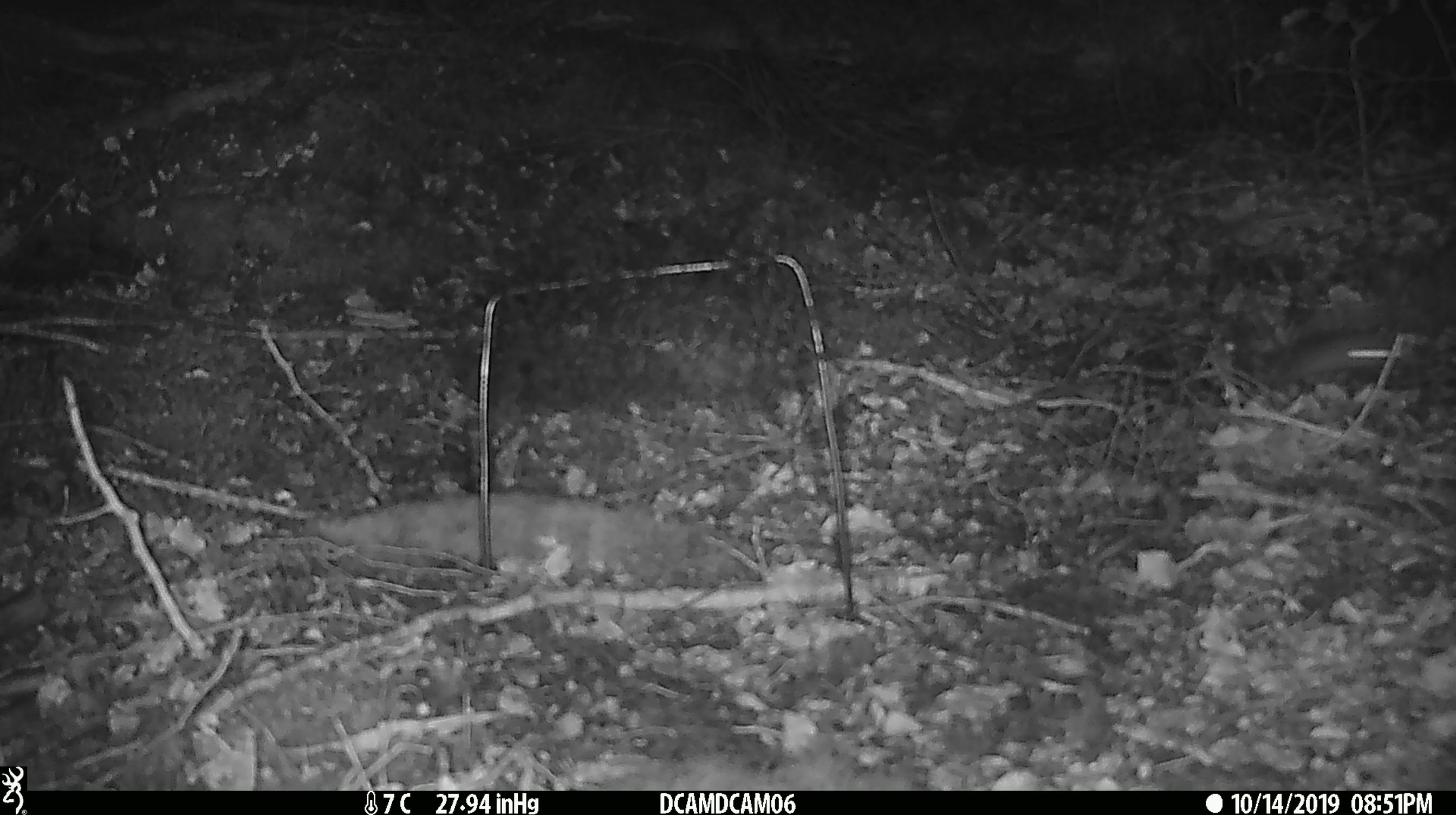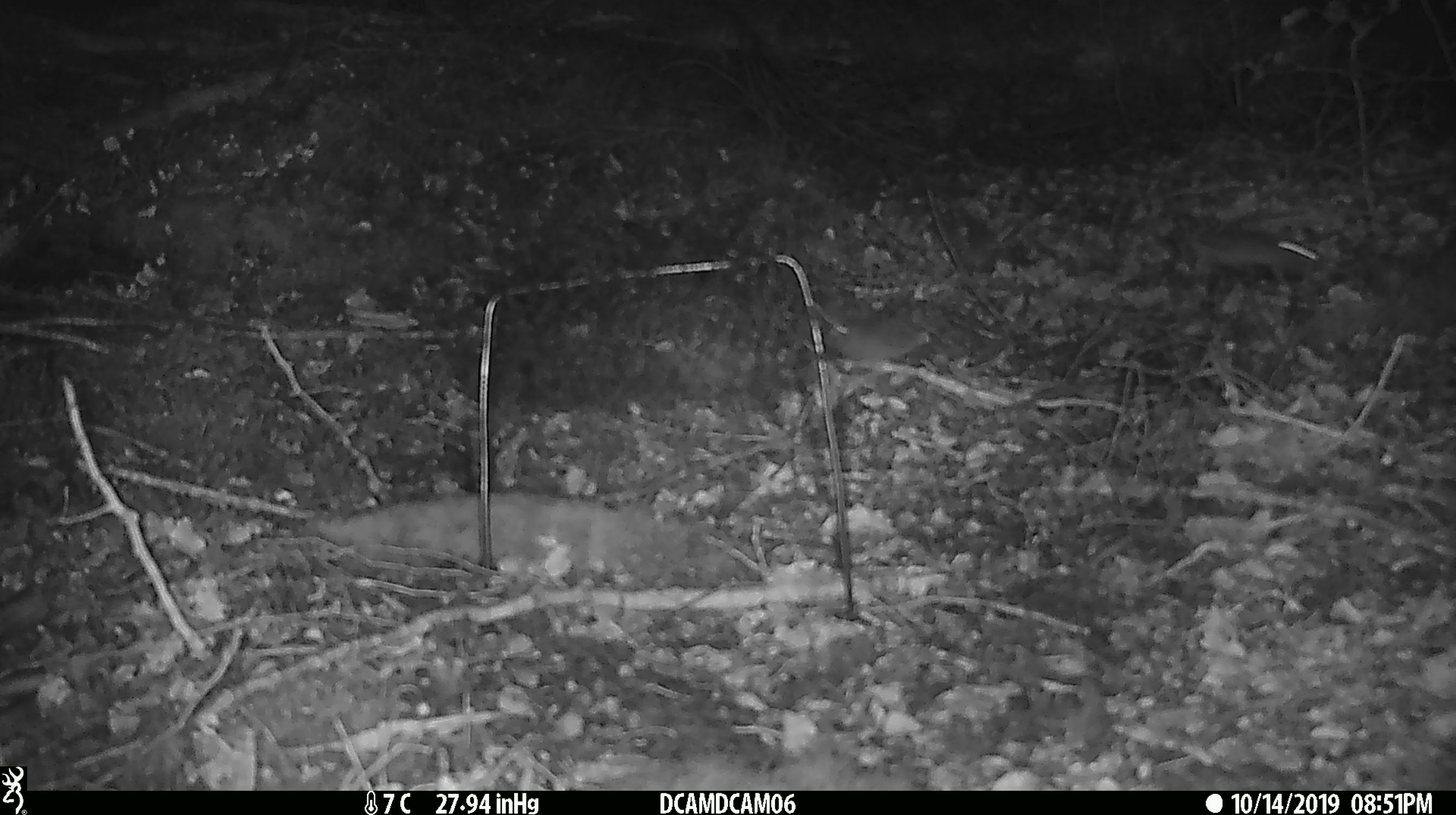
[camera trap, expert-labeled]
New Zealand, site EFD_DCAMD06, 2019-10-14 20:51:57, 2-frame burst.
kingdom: Animalia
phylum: Chordata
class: Mammalia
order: Rodentia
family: Muridae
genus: Mus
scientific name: Mus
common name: mouse